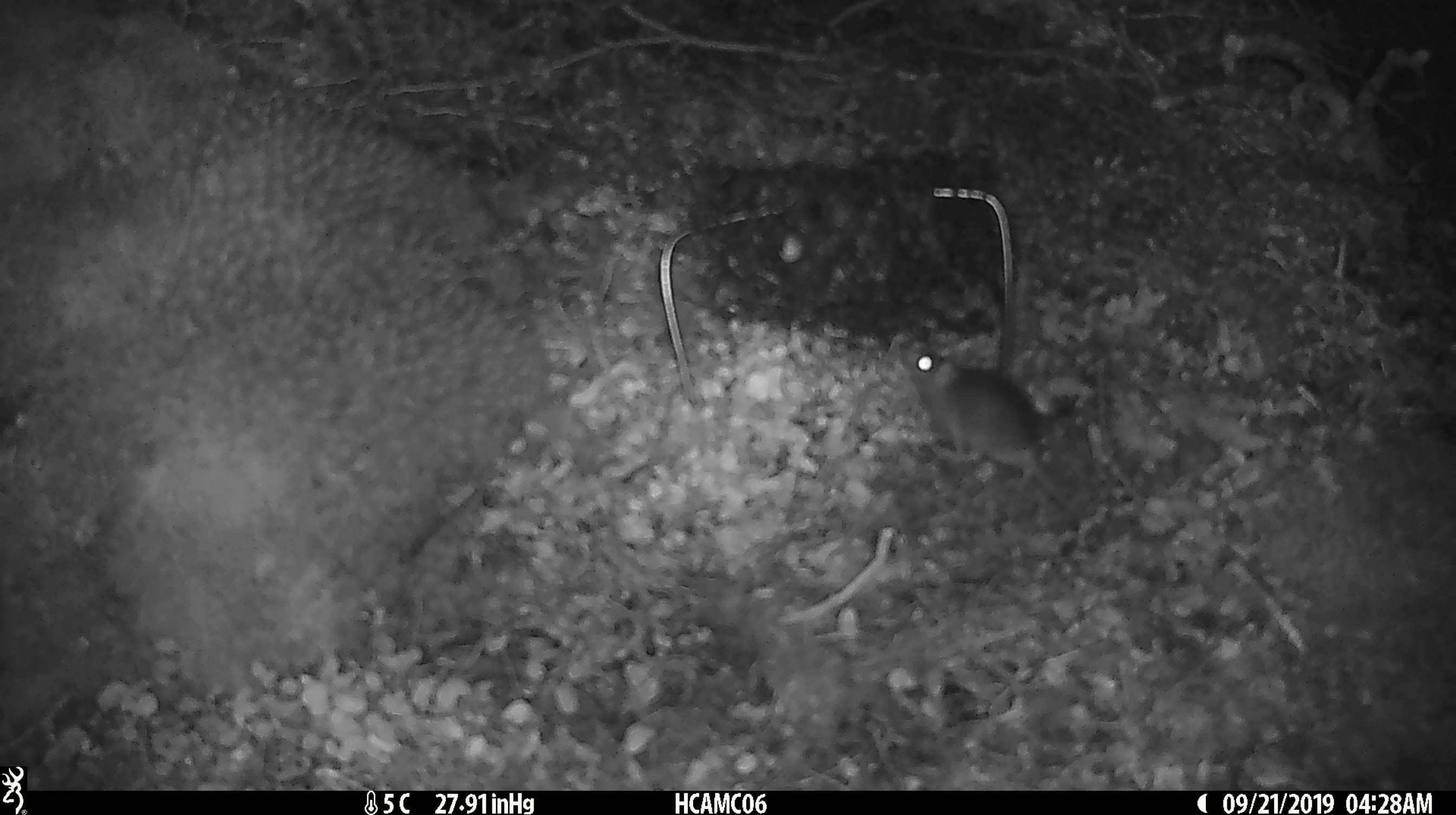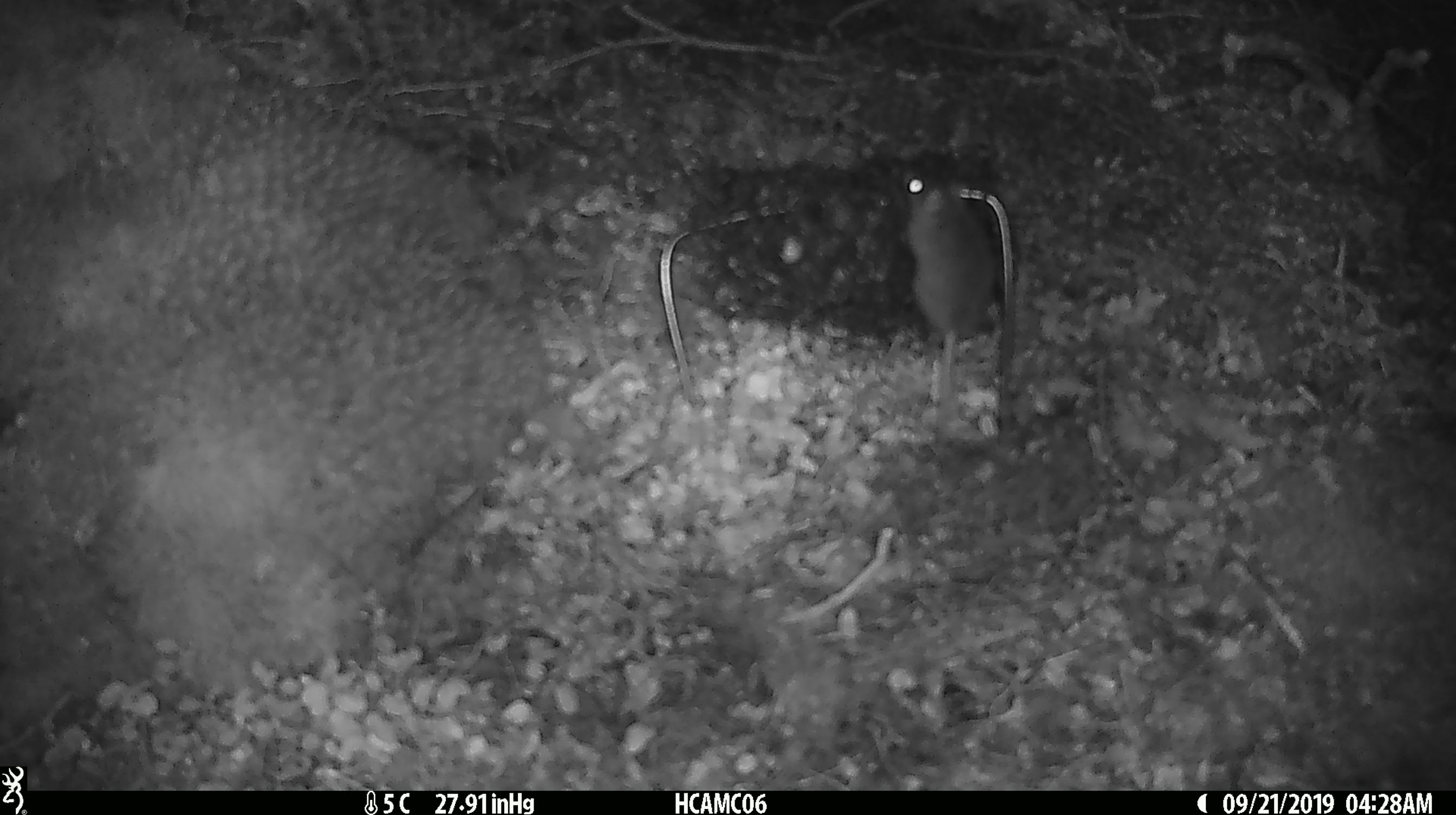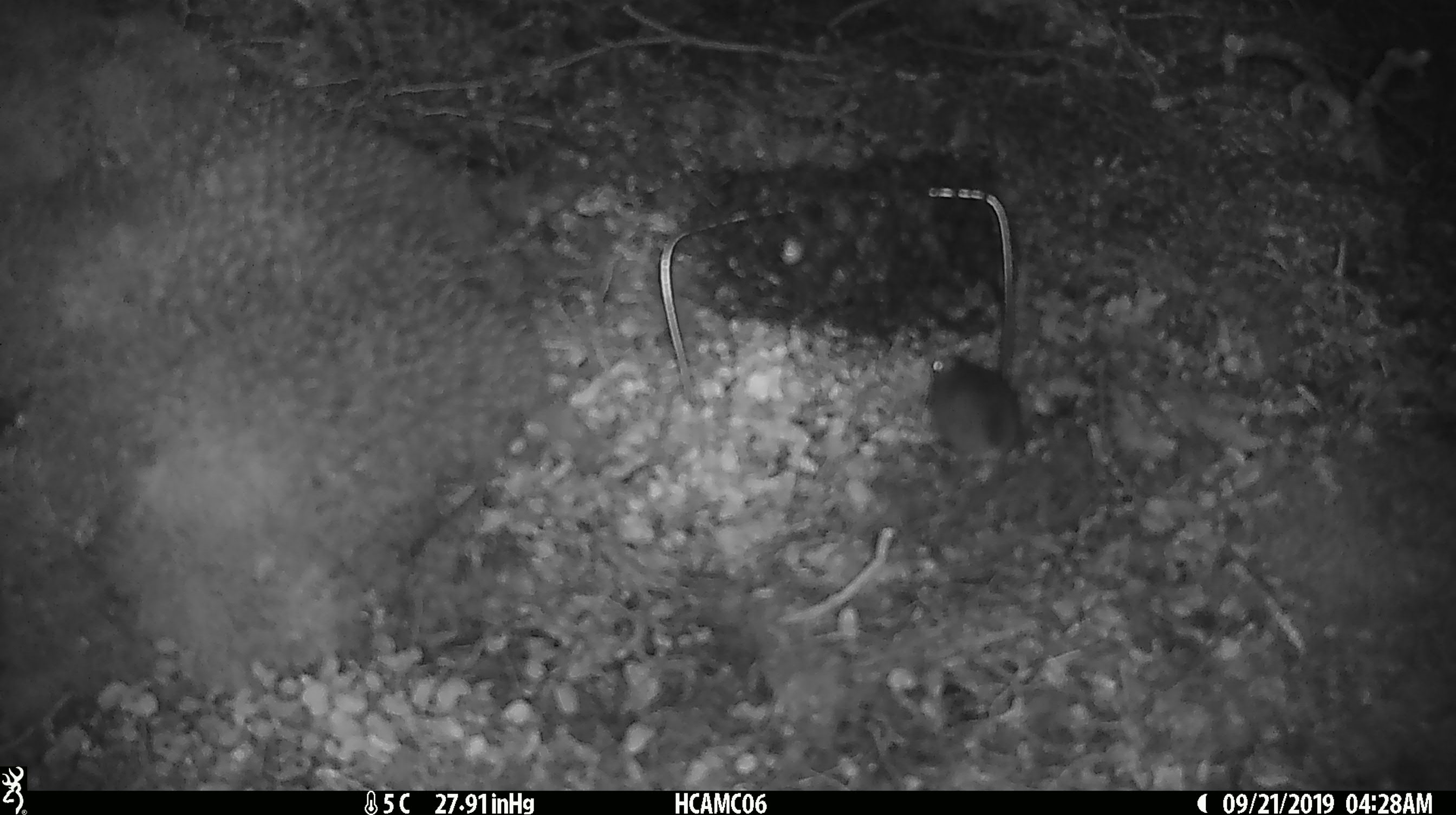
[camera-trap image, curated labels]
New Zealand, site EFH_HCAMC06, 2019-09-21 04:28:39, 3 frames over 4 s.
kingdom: Animalia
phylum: Chordata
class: Mammalia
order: Rodentia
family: Muridae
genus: Mus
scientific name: Mus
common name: mouse